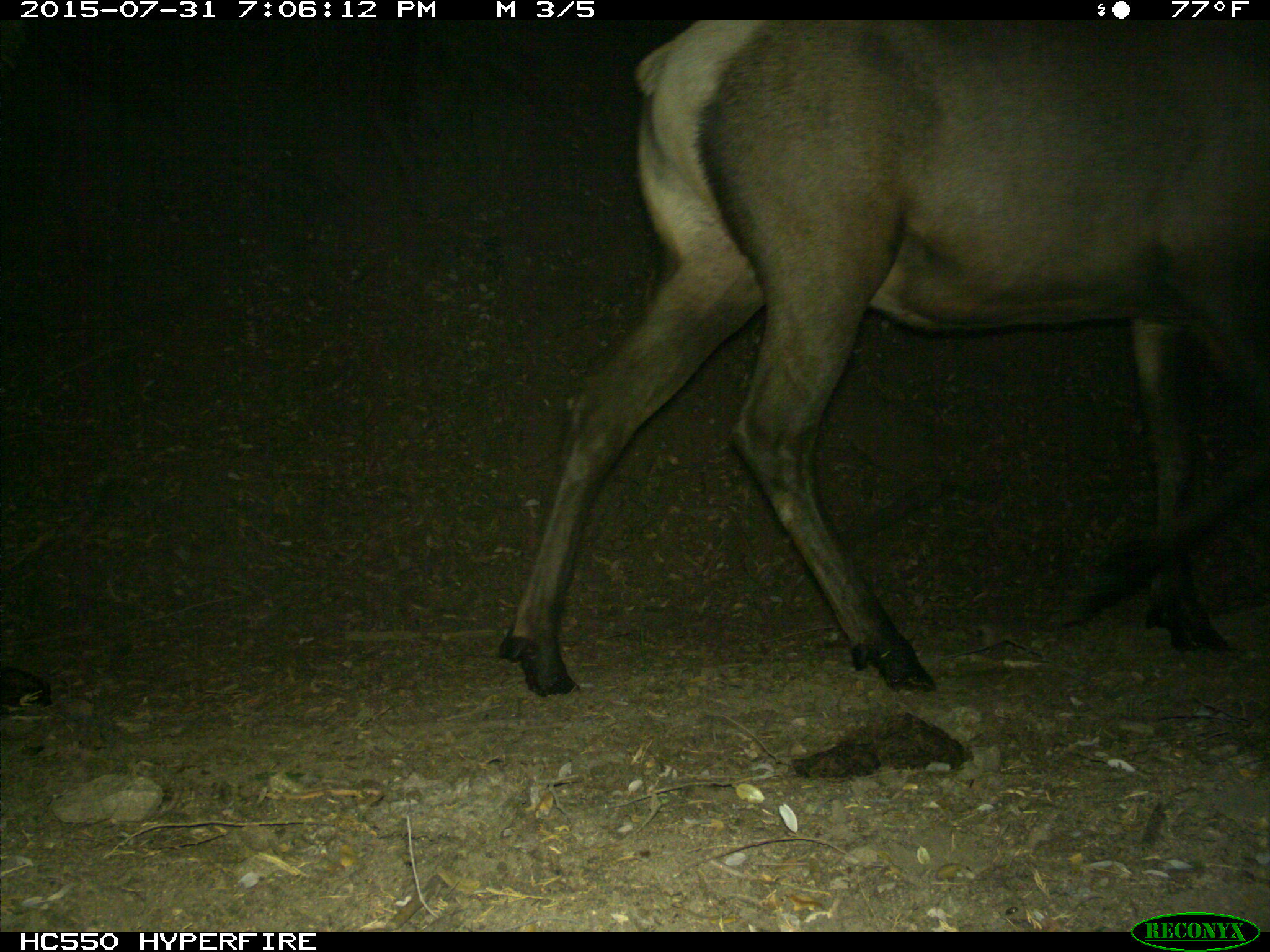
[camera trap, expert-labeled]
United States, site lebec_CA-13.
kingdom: Animalia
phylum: Chordata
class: Mammalia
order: Artiodactyla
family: Cervidae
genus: Cervus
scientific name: Cervus canadensis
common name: elk